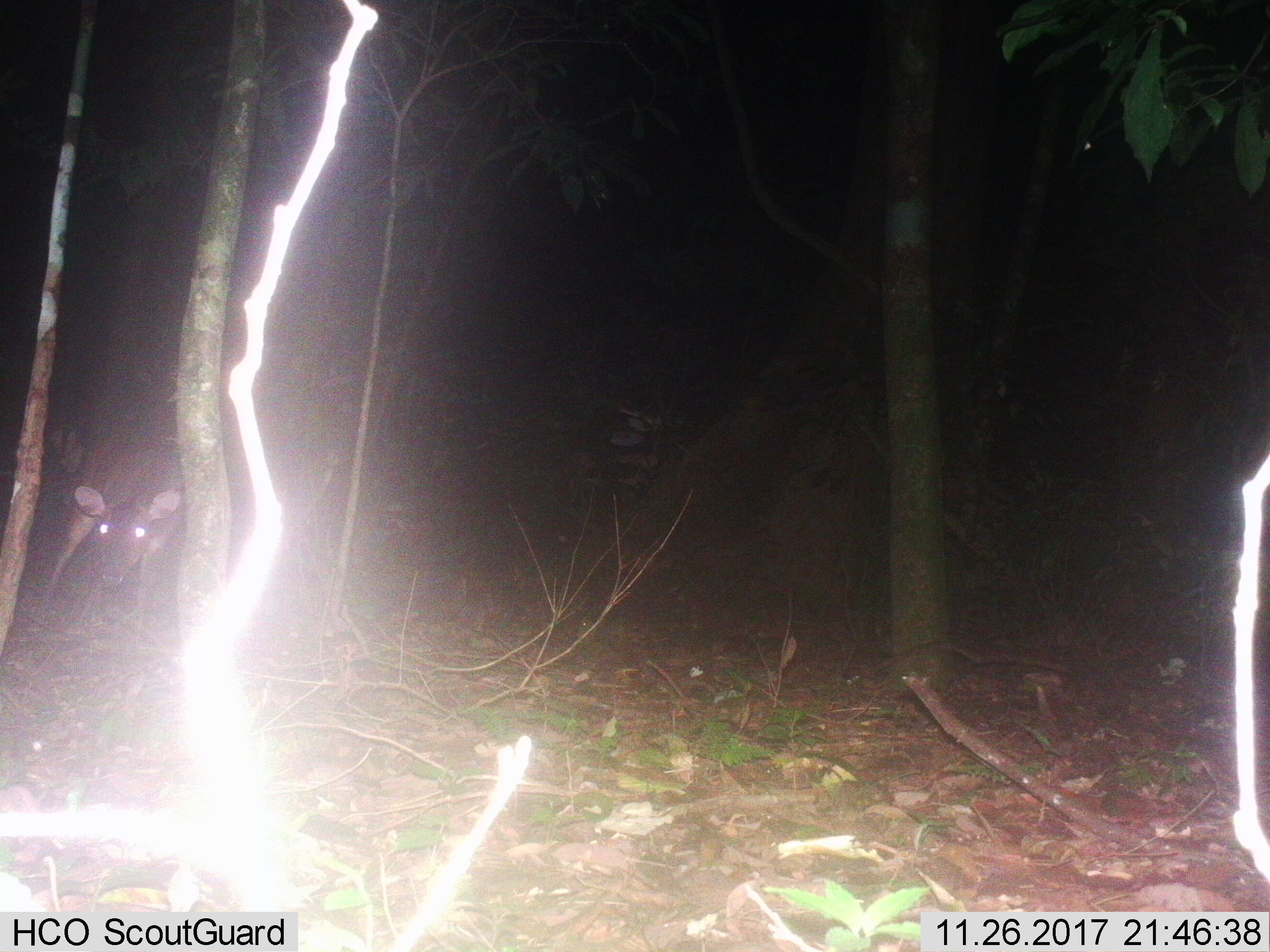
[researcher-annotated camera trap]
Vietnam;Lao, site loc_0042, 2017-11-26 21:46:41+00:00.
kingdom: Animalia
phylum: Chordata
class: Mammalia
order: Artiodactyla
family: Cervidae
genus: Muntiacus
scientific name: Muntiacus vuquangensis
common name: large-antlered muntjac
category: large antlered muntjac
Large antlered muntjac (large-antlered muntjac) (Muntiacus vuquangensis). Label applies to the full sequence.